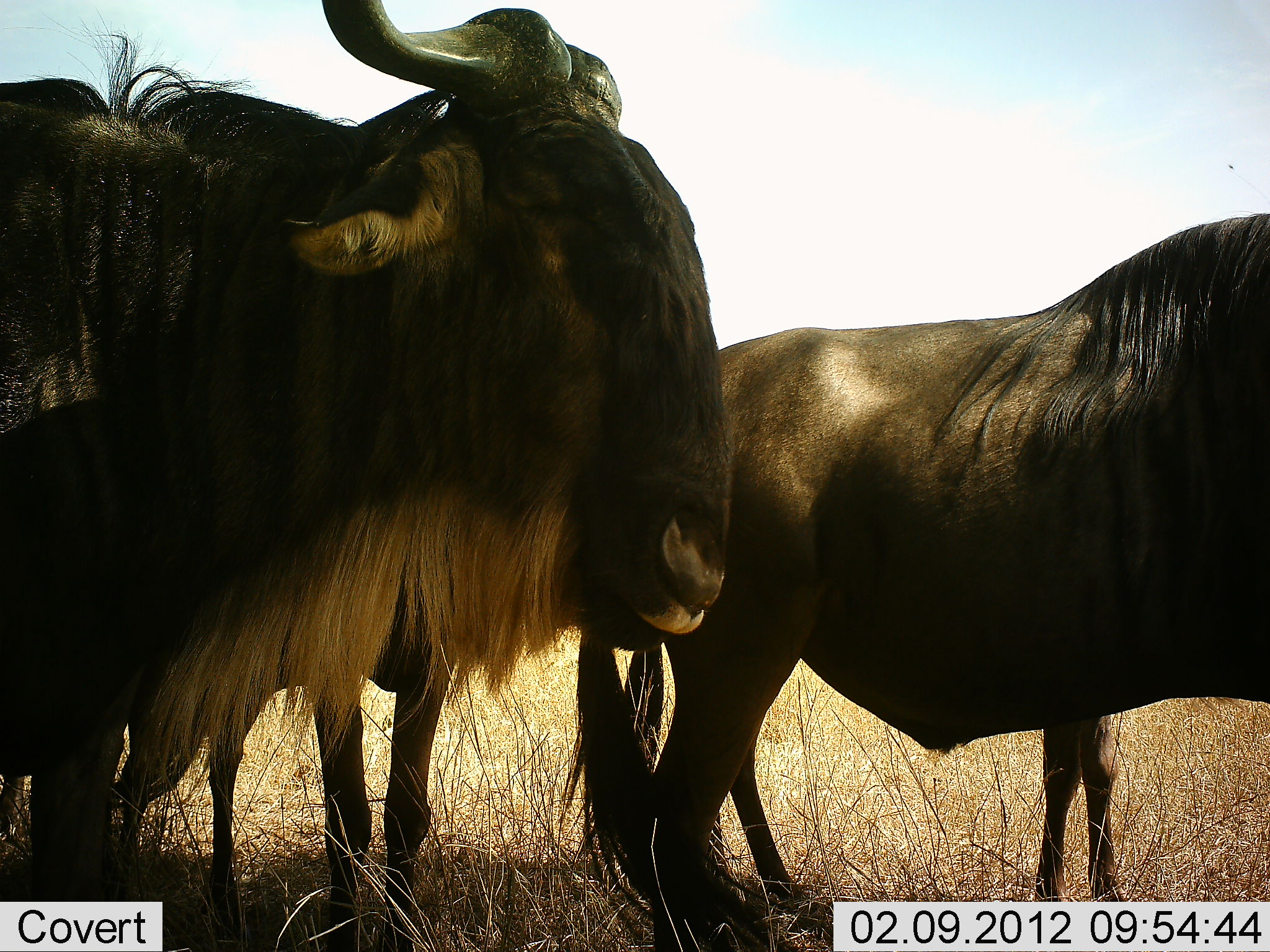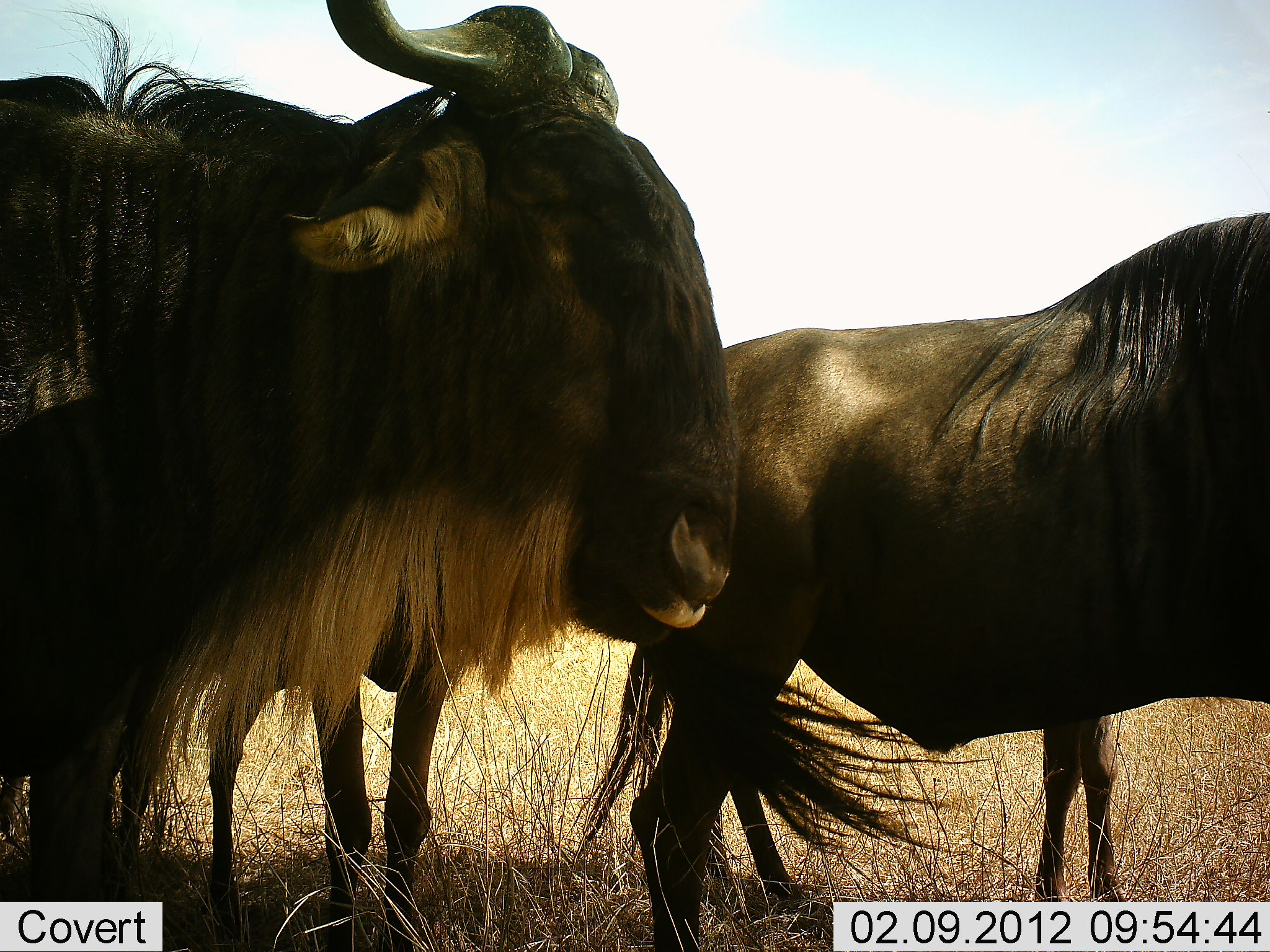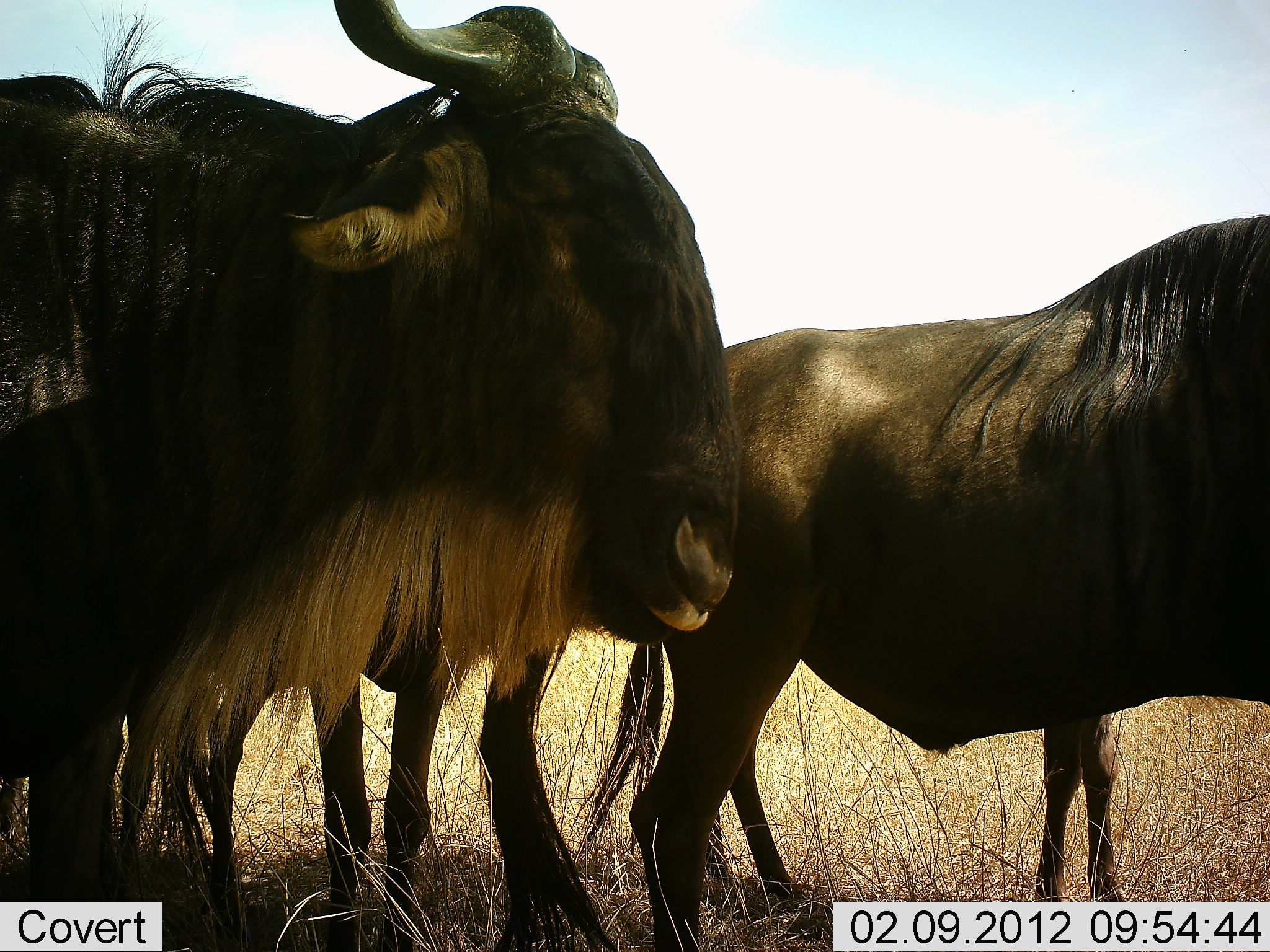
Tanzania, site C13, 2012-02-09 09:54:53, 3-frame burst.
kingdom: Animalia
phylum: Chordata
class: Mammalia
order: Artiodactyla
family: Bovidae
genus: Connochaetes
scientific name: Connochaetes taurinus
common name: blue wildebeest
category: wildebeest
Wildebeest (blue wildebeest) (Connochaetes taurinus), count 4. Behavior (volunteer vote fractions): standing 100%, resting 0%, moving 0%, interacting 5%. Young present (vote fraction): 26%. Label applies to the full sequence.